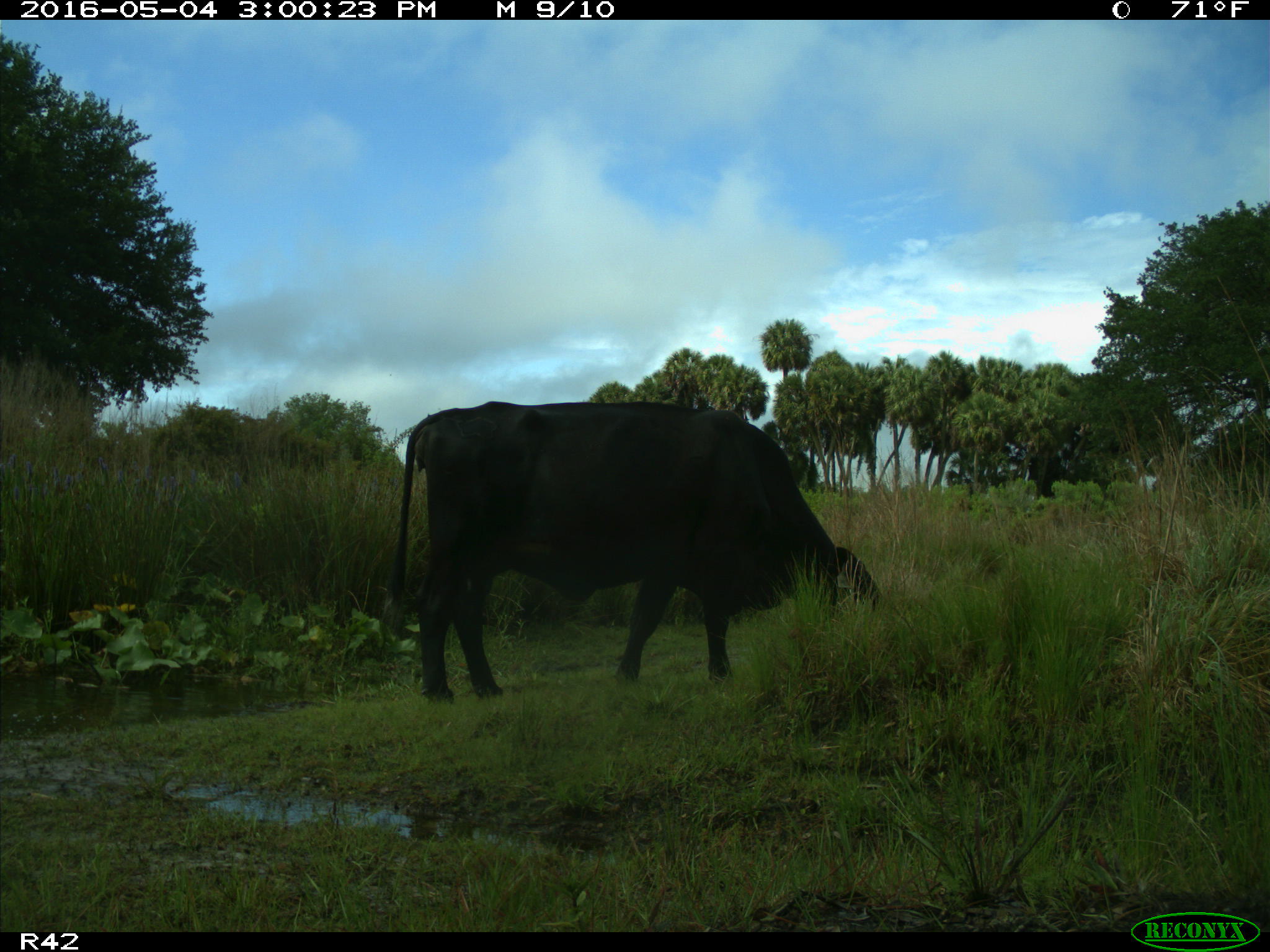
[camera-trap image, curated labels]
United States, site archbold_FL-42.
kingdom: Animalia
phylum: Chordata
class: Mammalia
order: Artiodactyla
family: Bovidae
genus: Bos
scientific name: Bos taurus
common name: domestic cow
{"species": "Bos taurus (domestic cow)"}